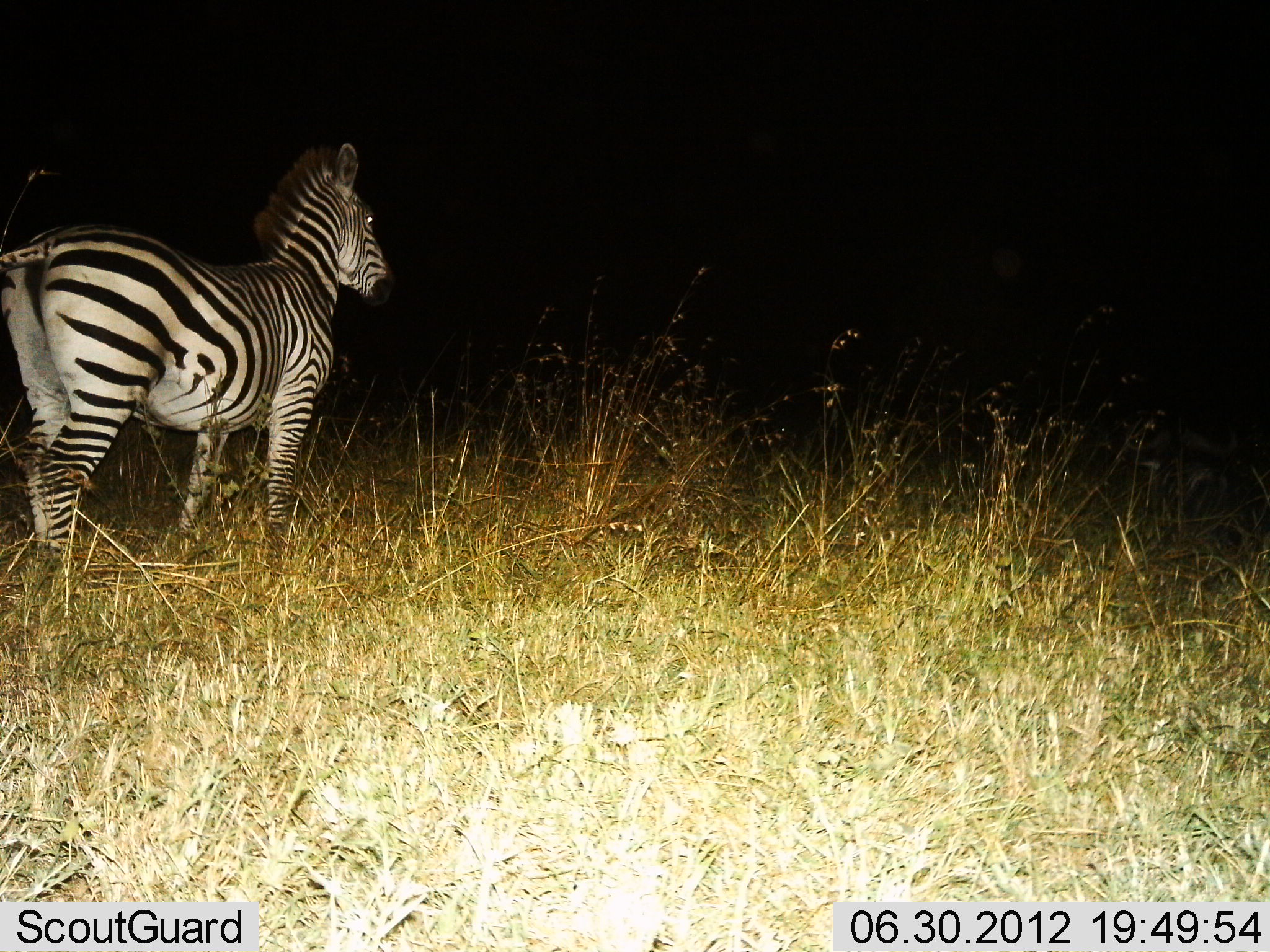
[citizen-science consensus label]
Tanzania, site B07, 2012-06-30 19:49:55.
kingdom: Animalia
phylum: Chordata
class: Mammalia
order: Perissodactyla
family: Equidae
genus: Equus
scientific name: Equus quagga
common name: plains zebra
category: zebra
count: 1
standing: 100%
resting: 0%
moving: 0%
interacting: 0%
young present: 0%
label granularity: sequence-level